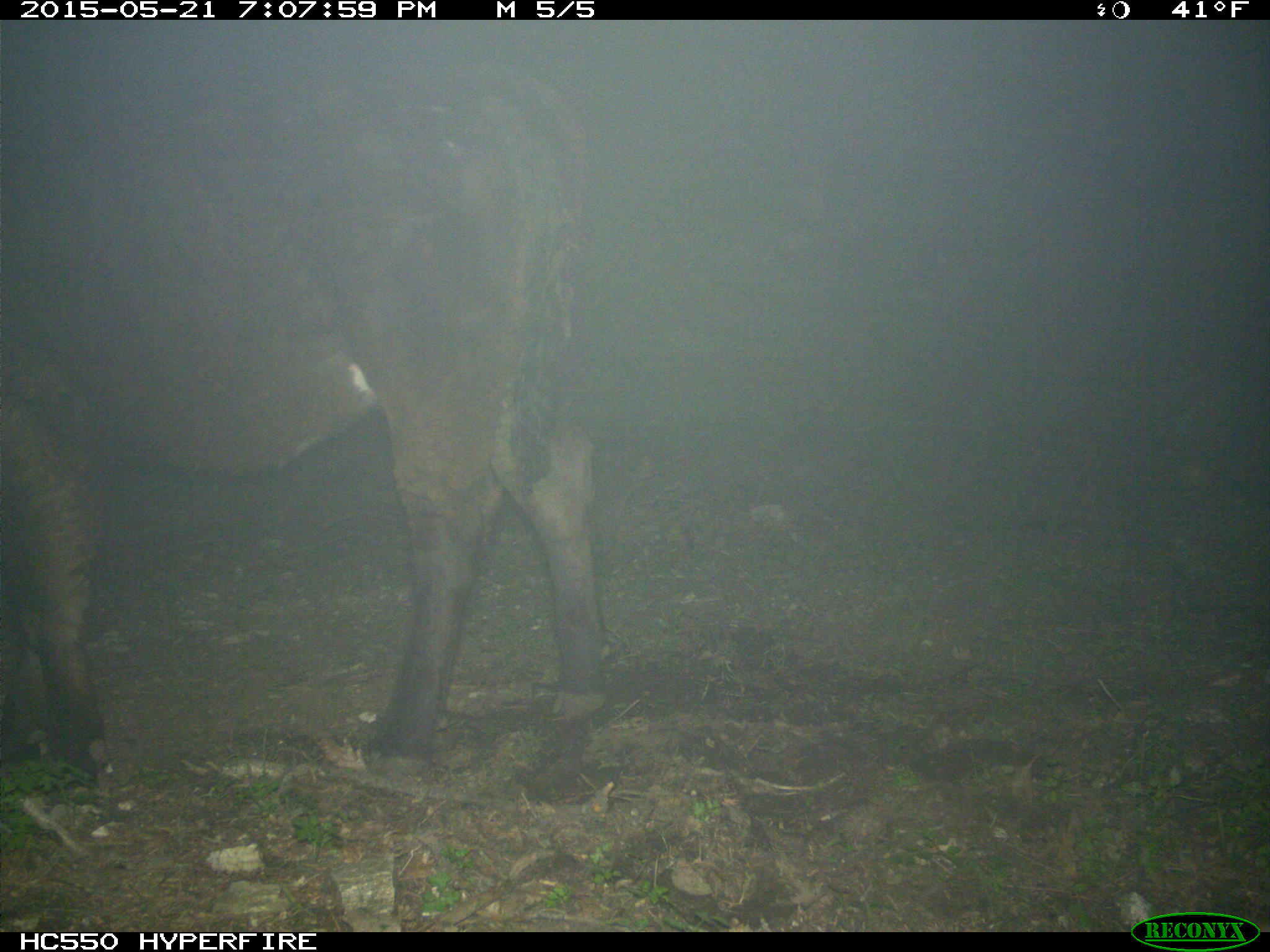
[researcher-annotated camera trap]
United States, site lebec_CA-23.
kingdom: Animalia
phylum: Chordata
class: Mammalia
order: Artiodactyla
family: Bovidae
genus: Bos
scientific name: Bos taurus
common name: domestic cow